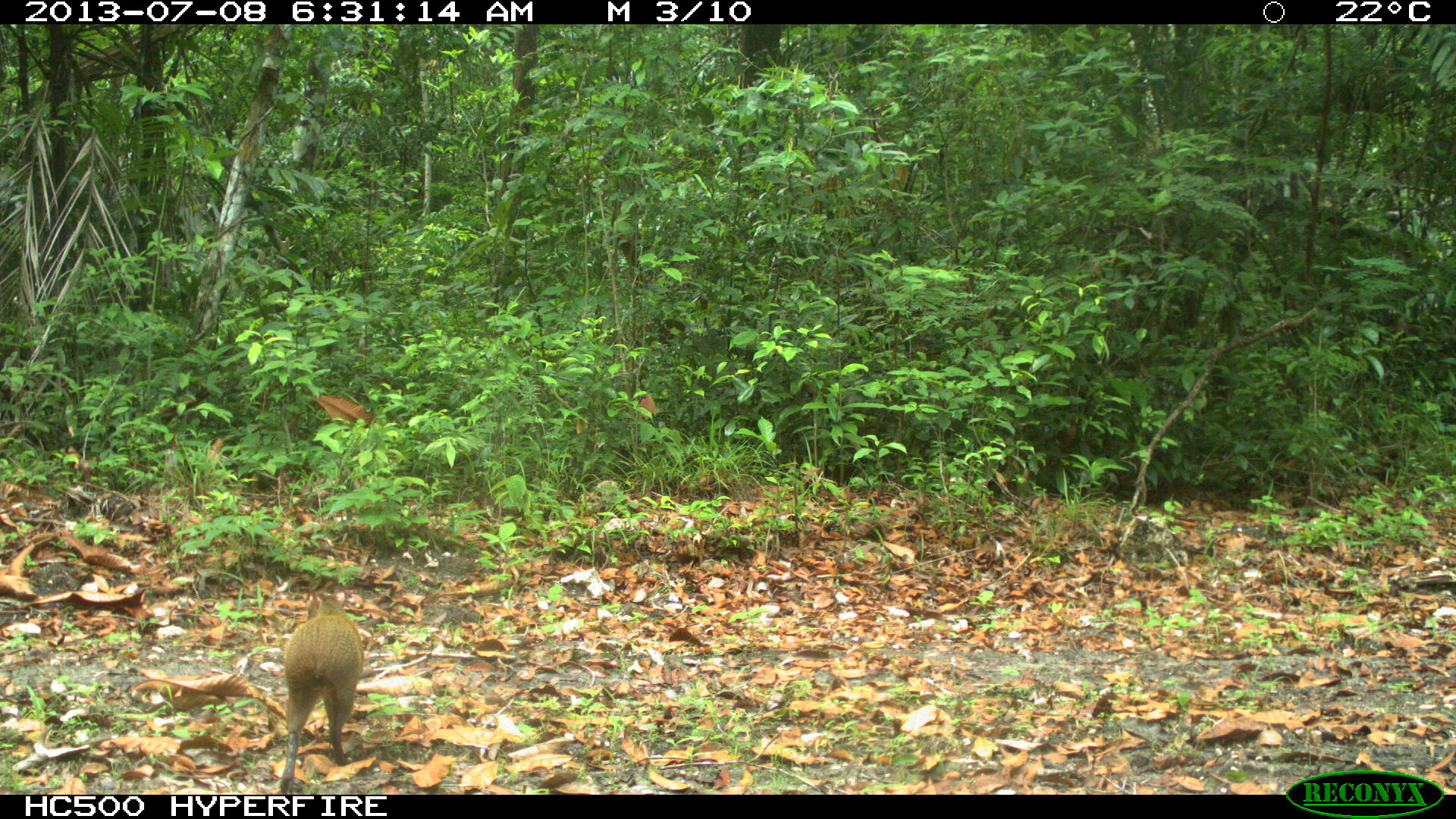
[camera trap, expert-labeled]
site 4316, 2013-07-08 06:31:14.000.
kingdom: Animalia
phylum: Chordata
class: Mammalia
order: Rodentia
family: Dasyproctidae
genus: Dasyprocta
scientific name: Dasyprocta punctata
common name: central american agouti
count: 1